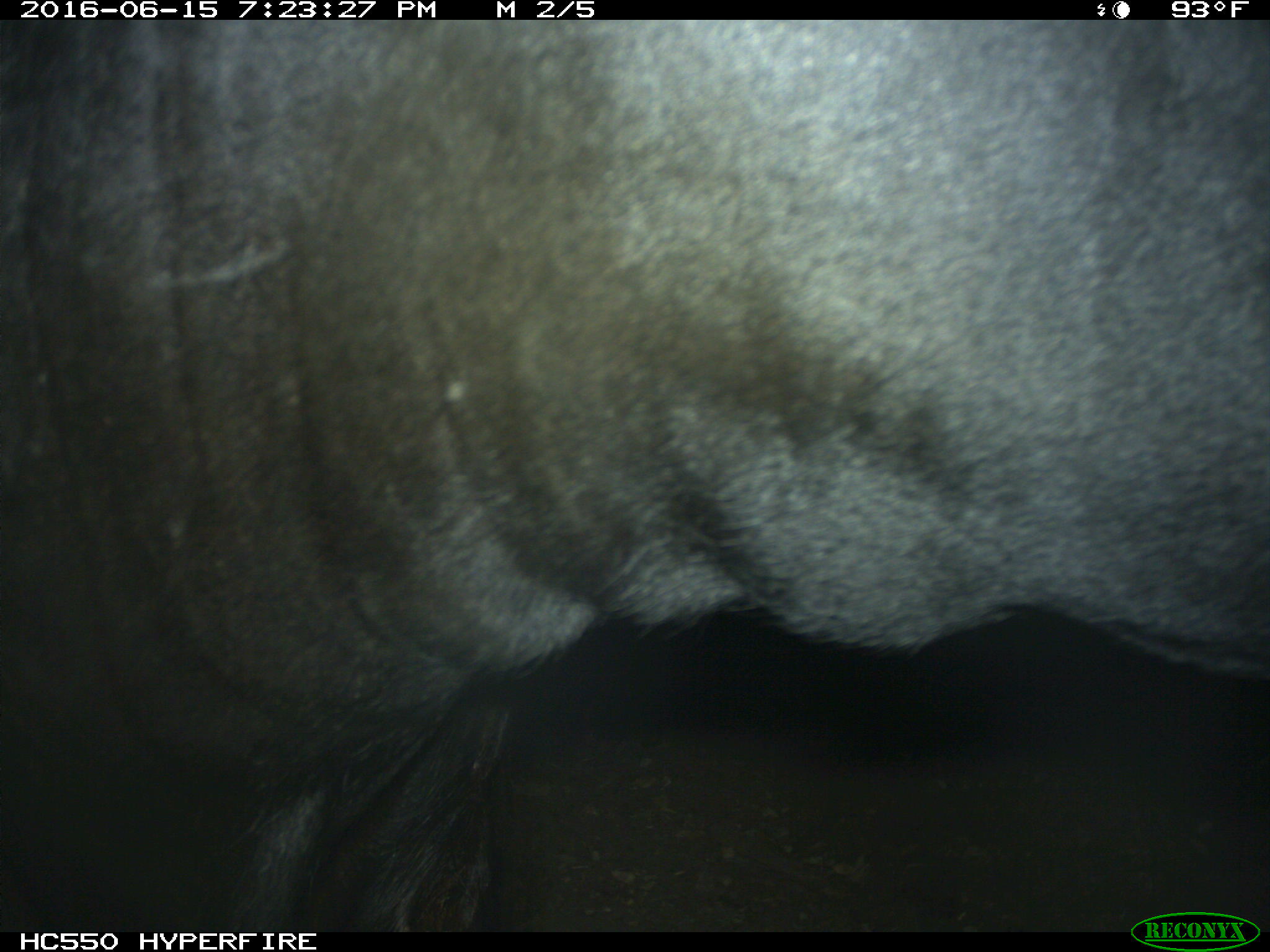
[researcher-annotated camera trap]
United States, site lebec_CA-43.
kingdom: Animalia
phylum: Chordata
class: Mammalia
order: Artiodactyla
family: Bovidae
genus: Bos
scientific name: Bos taurus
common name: domestic cow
Bos taurus (domestic cow).